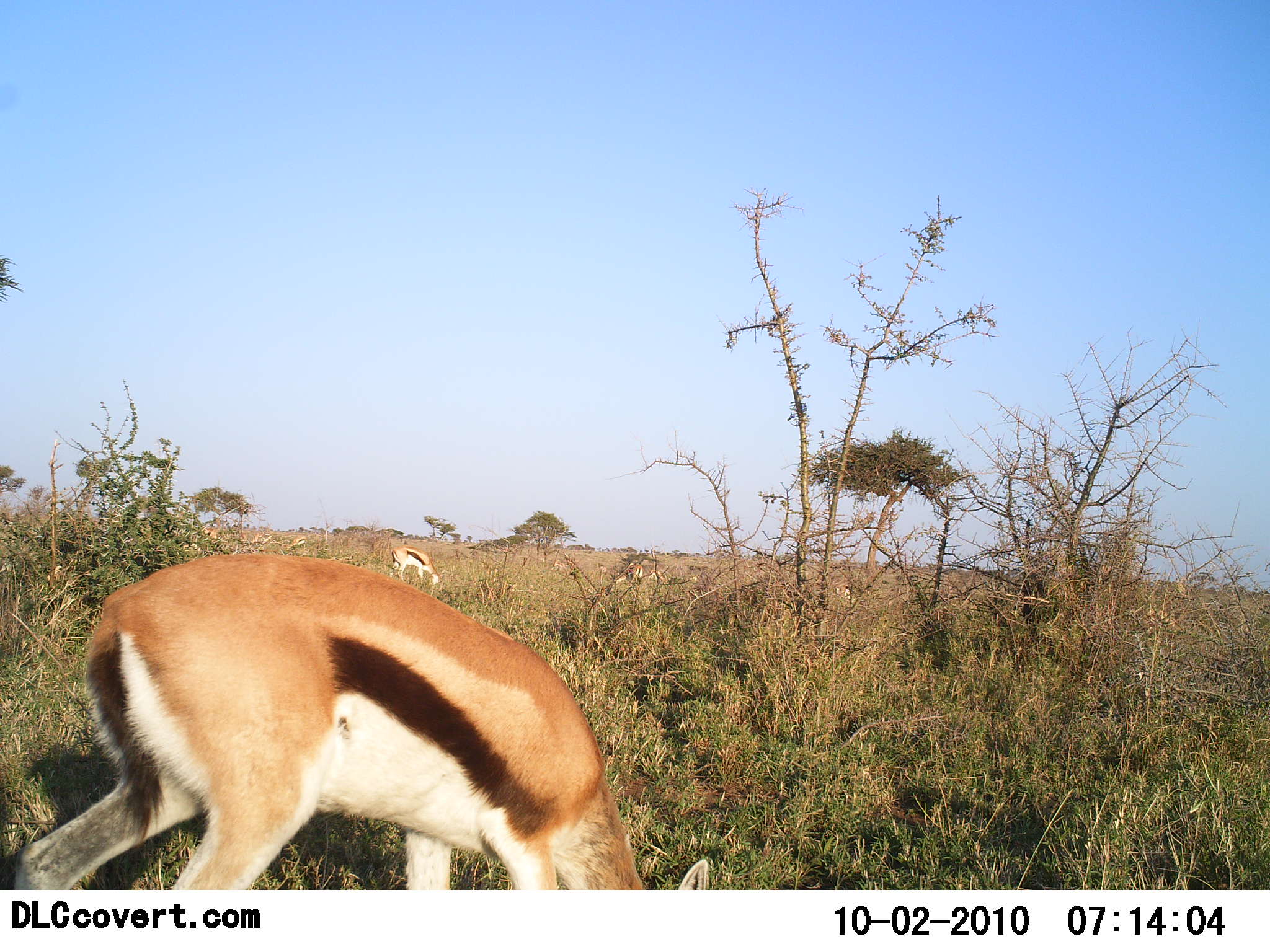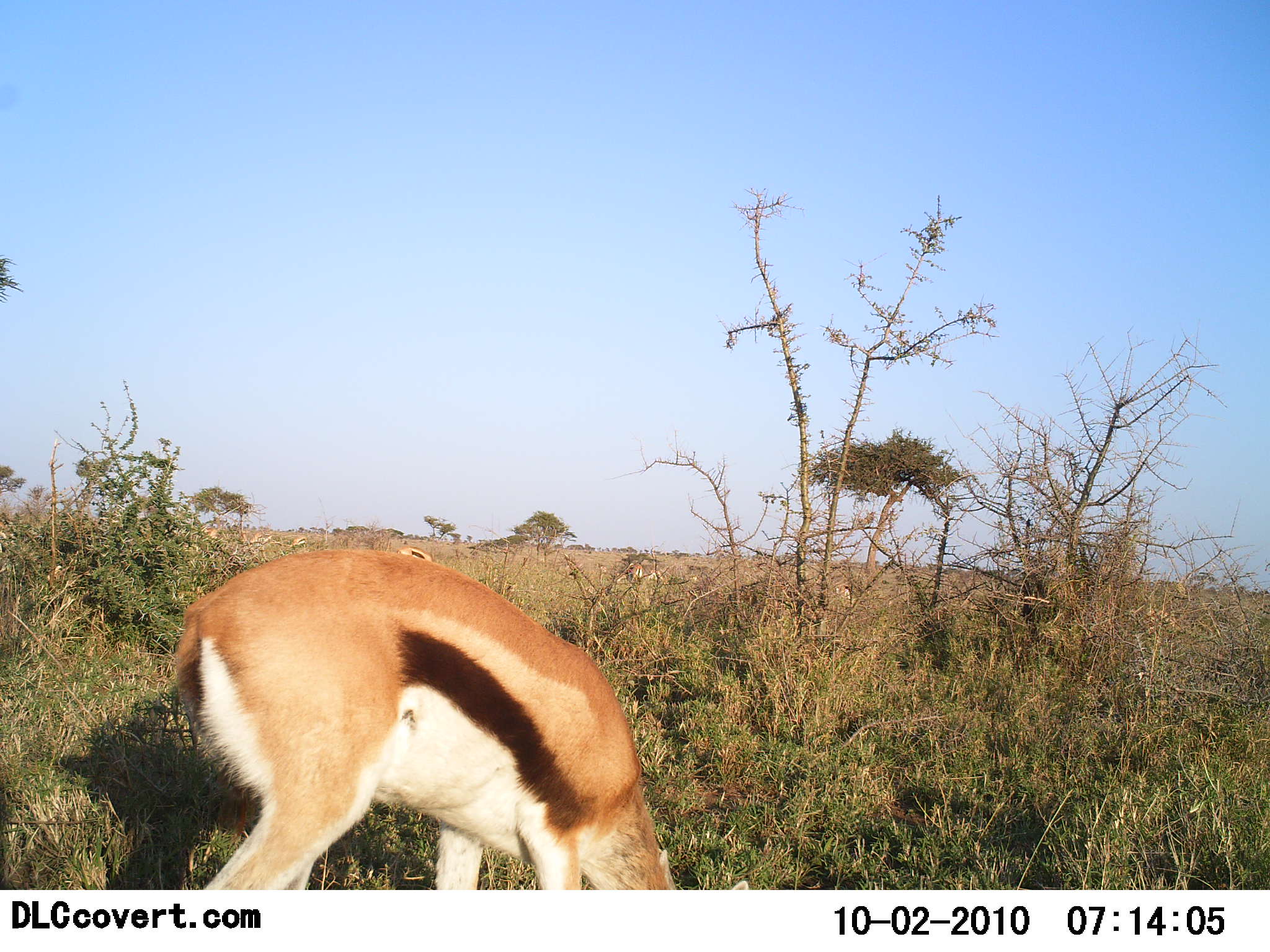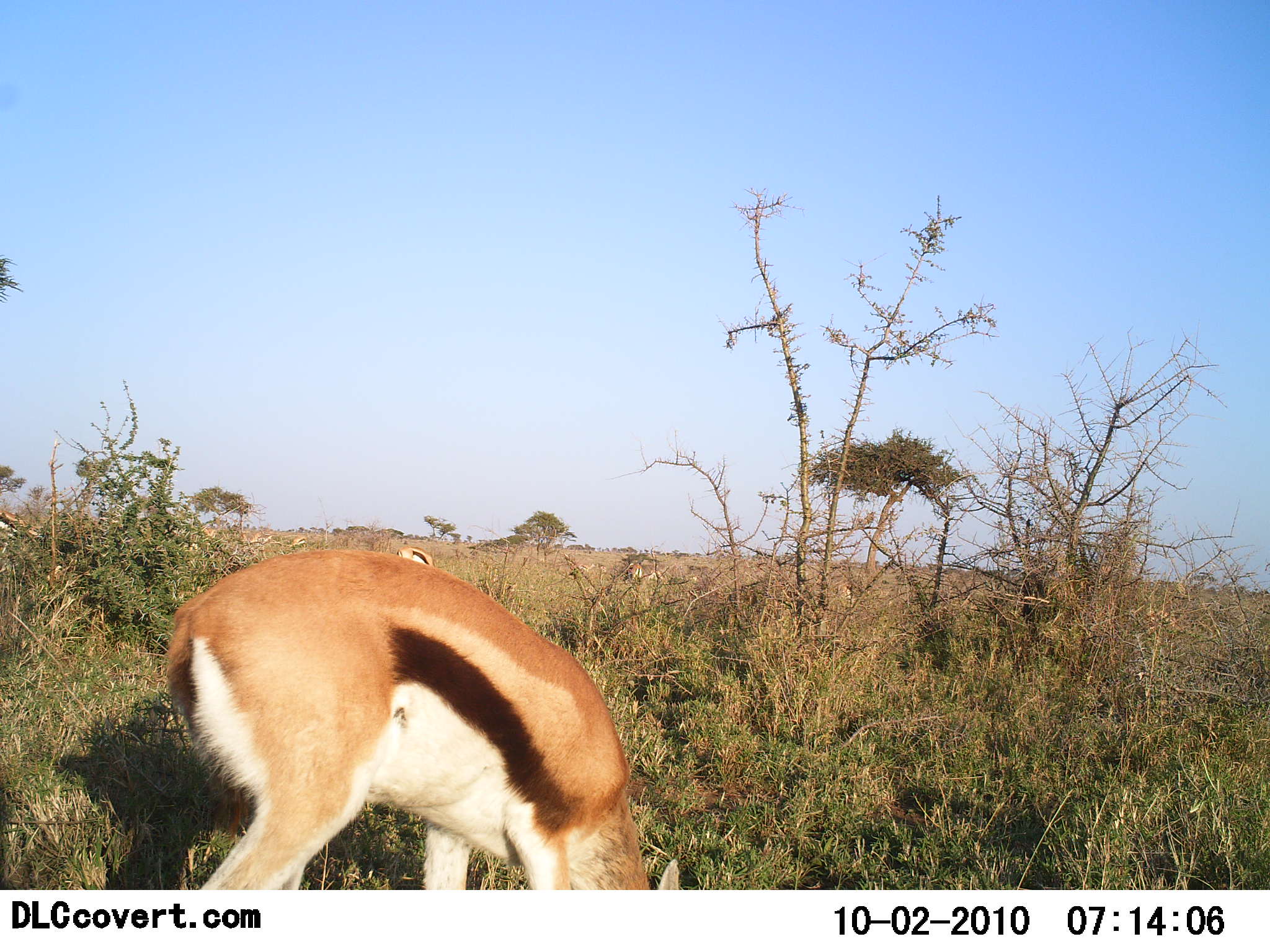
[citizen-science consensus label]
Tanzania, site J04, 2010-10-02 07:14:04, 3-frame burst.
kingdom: Animalia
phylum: Chordata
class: Mammalia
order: Artiodactyla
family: Bovidae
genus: Eudorcas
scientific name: Eudorcas thomsonii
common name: thomson's gazelle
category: gazellethomsons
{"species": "gazellethomsons (thomson's gazelle) (Eudorcas thomsonii)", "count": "1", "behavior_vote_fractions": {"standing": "9%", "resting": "0%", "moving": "9%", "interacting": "0%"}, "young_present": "0%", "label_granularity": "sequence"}